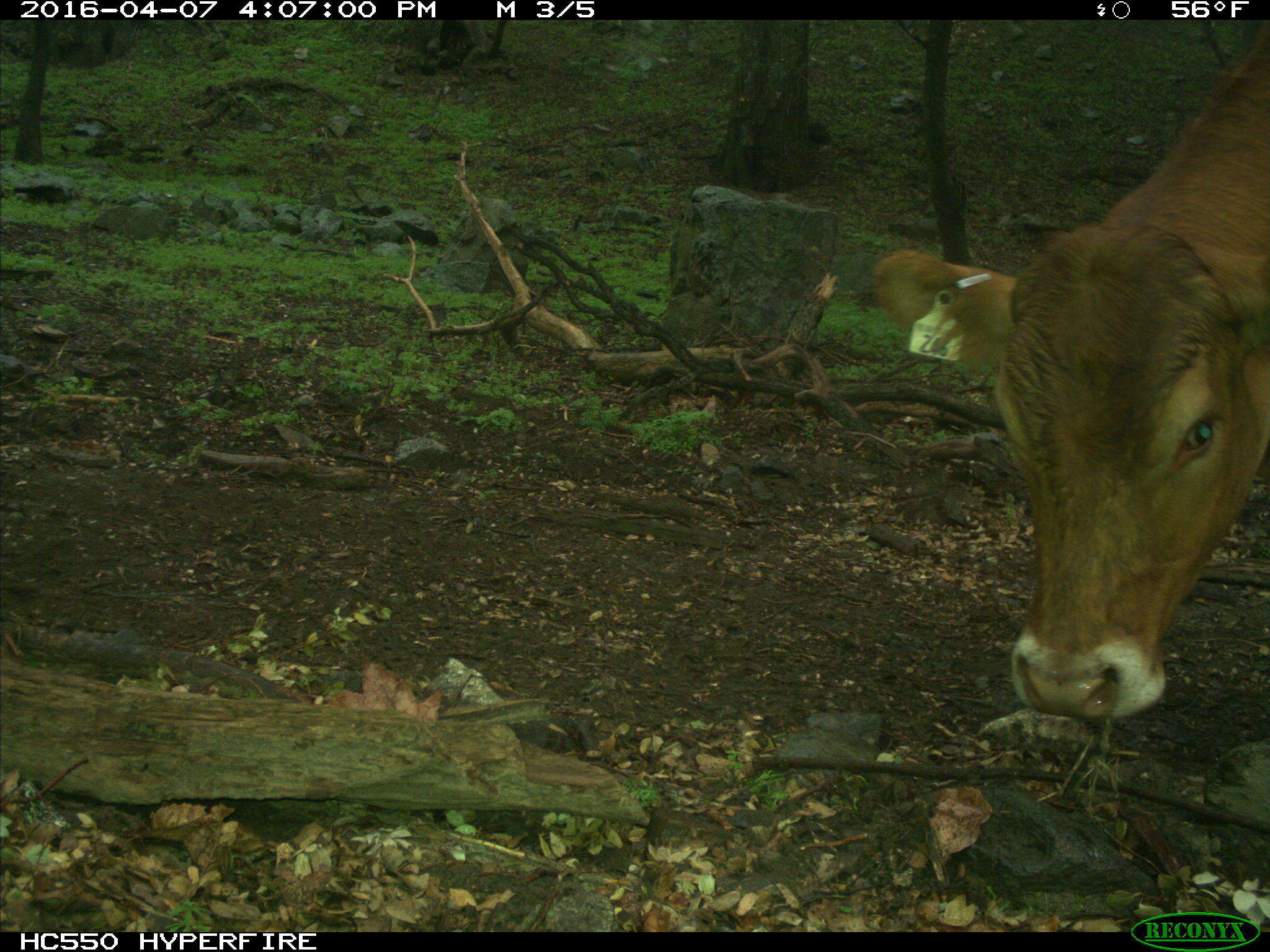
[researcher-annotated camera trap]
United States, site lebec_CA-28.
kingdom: Animalia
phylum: Chordata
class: Mammalia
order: Artiodactyla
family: Bovidae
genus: Bos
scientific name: Bos taurus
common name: domestic cow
Bos taurus (domestic cow).